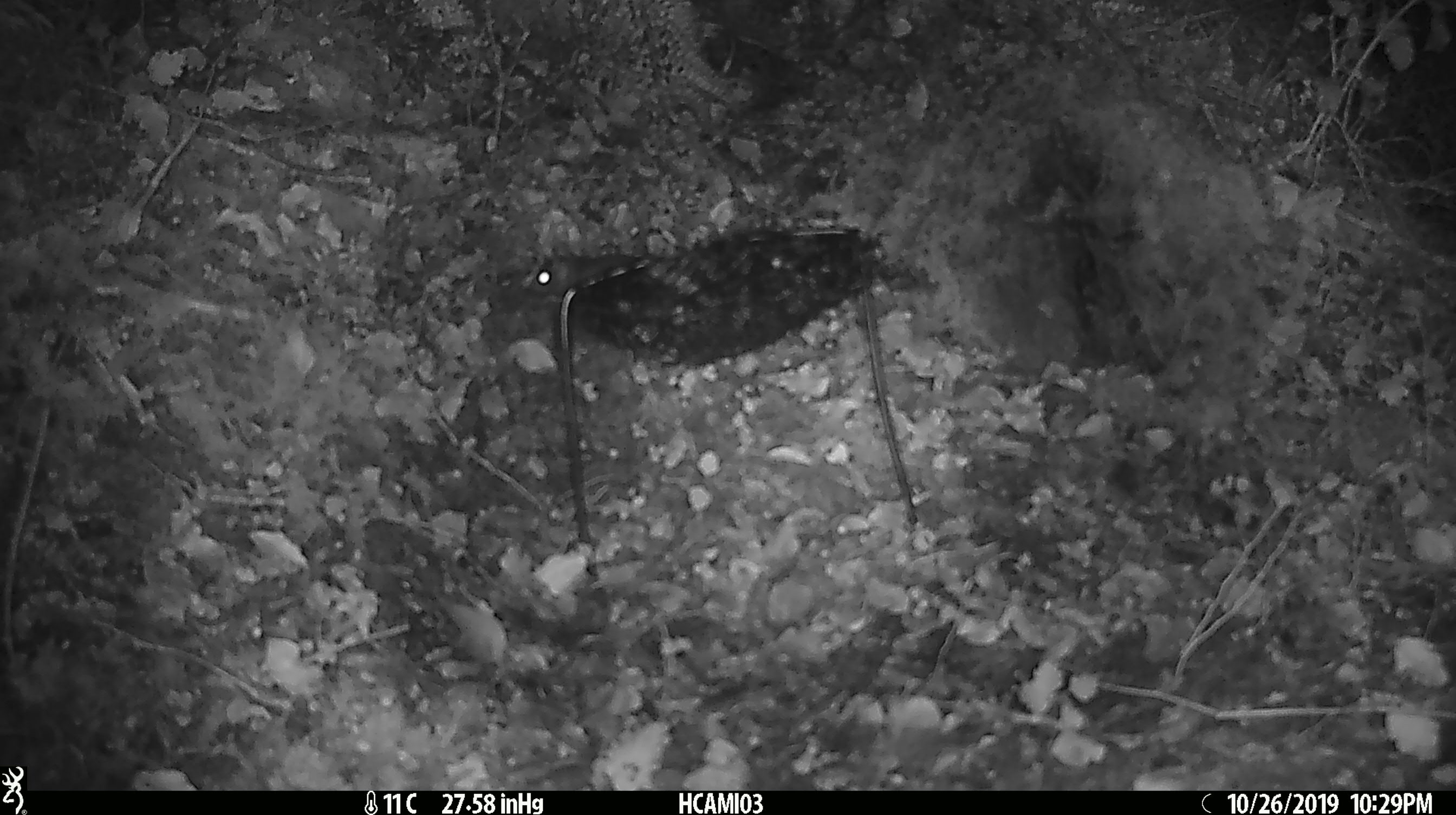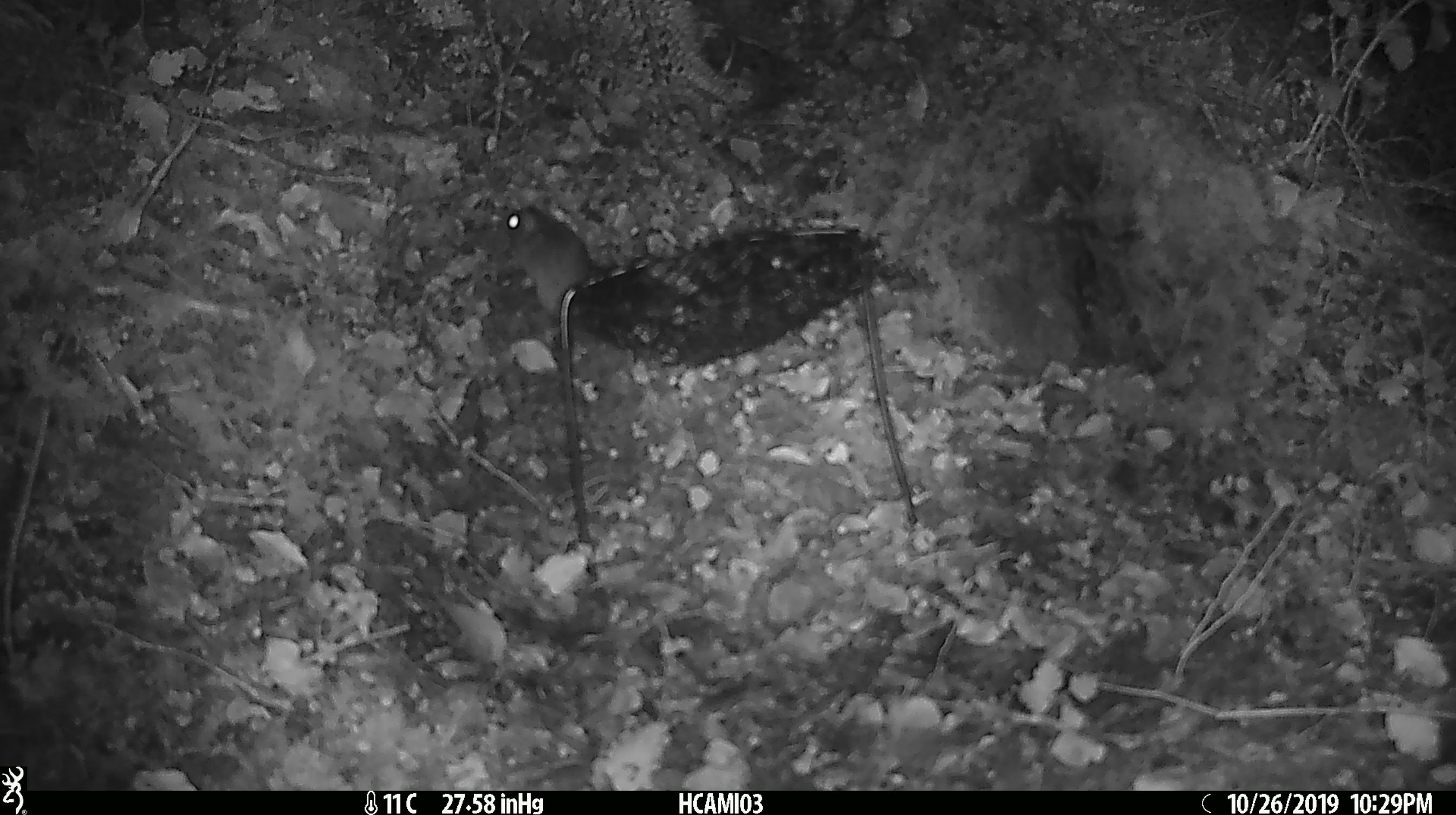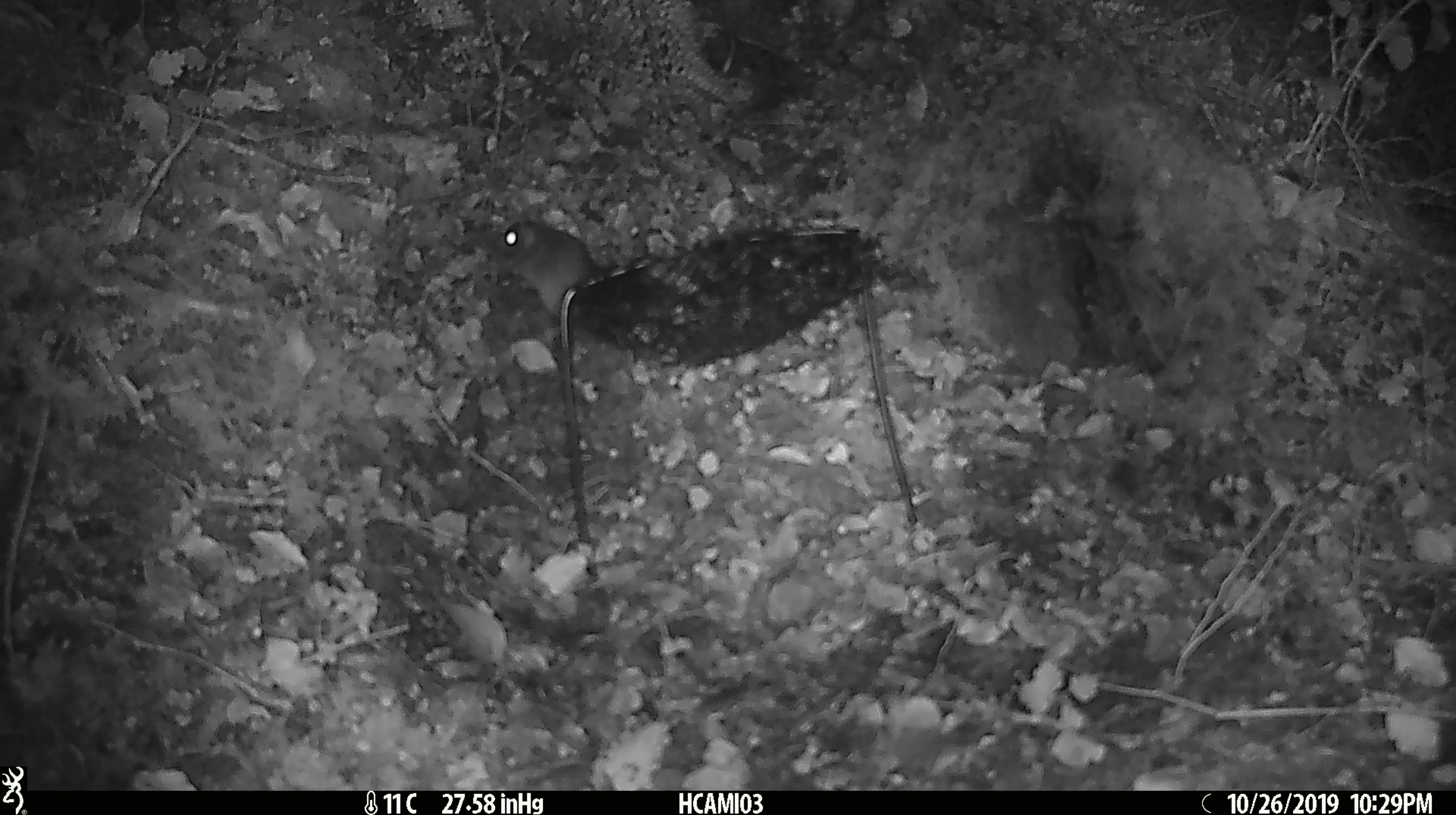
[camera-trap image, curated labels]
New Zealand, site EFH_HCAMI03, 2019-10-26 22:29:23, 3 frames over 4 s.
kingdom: Animalia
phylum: Chordata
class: Mammalia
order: Rodentia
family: Muridae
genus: Mus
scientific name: Mus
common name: mouse